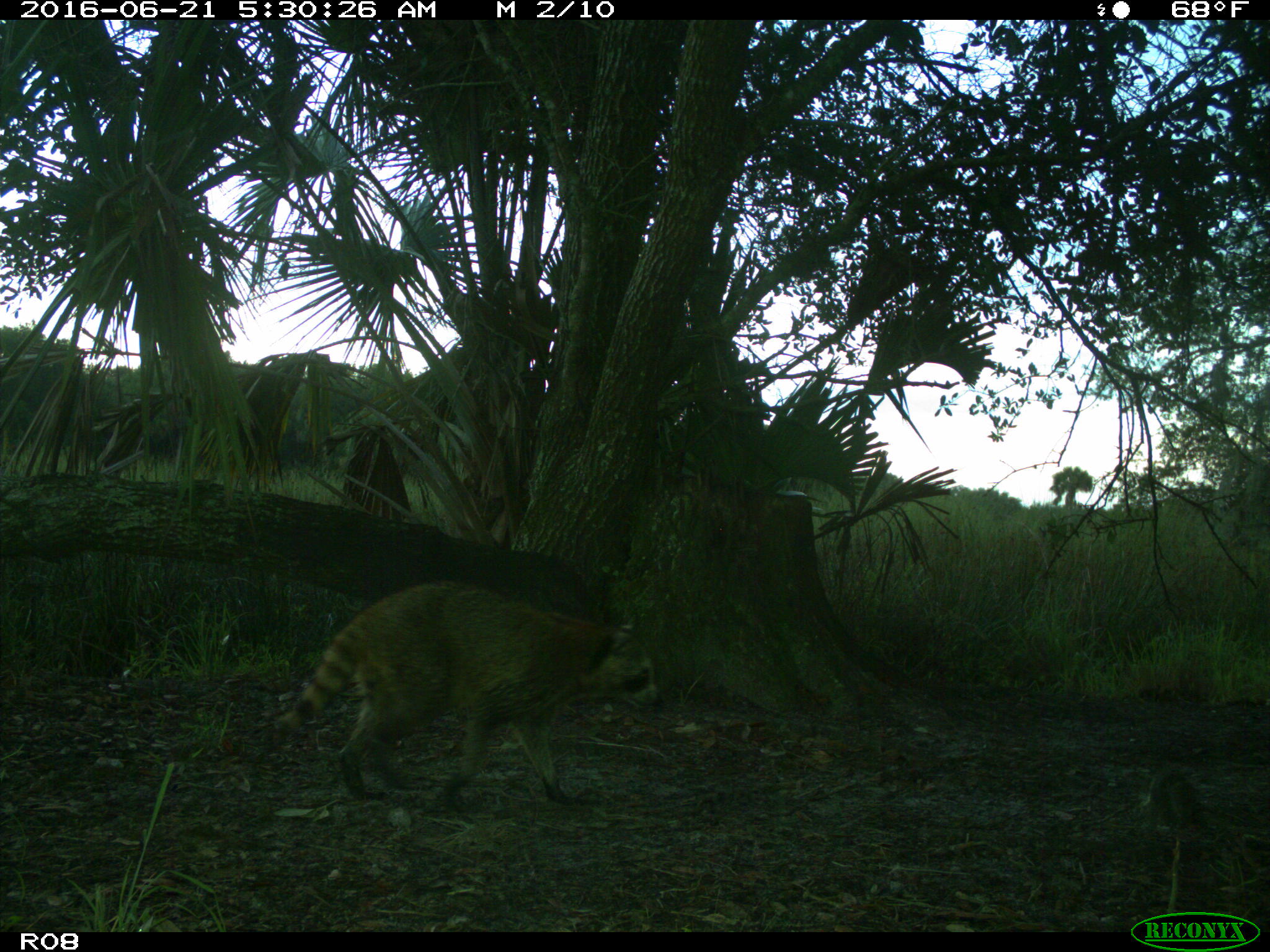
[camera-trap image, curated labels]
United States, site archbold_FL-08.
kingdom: Animalia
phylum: Chordata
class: Mammalia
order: Carnivora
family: Procyonidae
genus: Procyon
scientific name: Procyon lotor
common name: common raccoon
Procyon lotor (common raccoon).